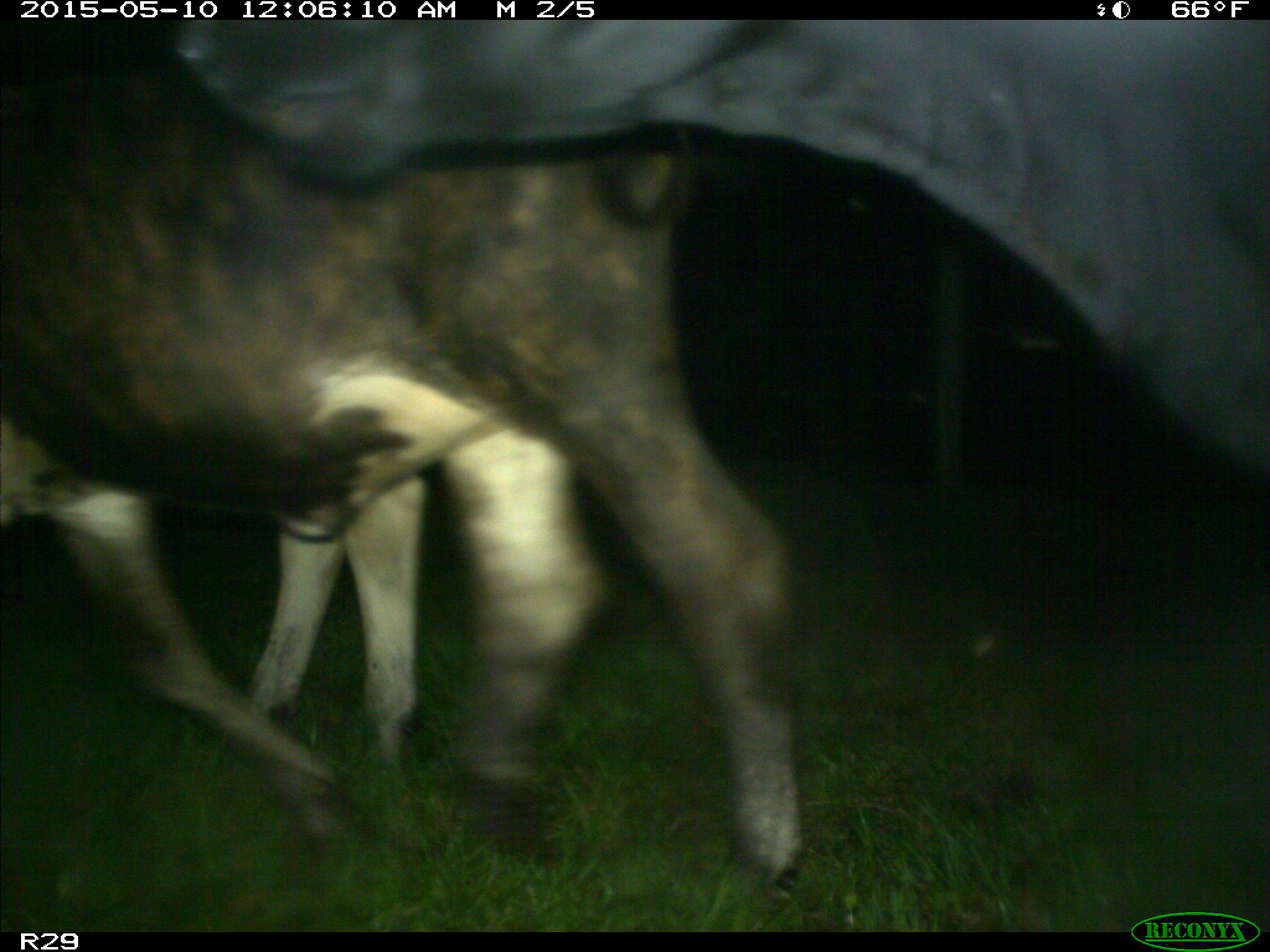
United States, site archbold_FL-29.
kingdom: Animalia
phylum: Chordata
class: Mammalia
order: Artiodactyla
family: Bovidae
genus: Bos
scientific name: Bos taurus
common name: domestic cow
Bos taurus (domestic cow).